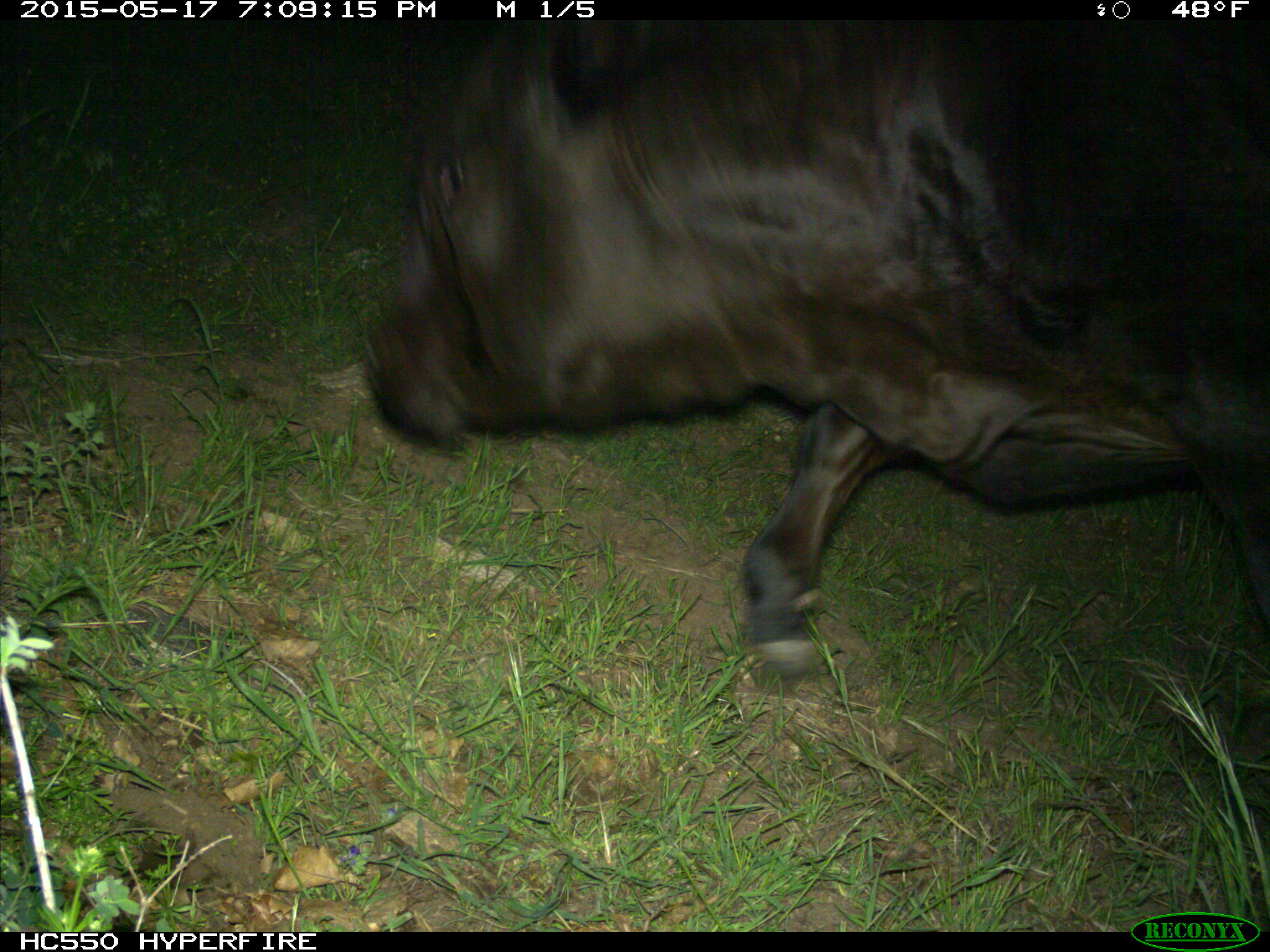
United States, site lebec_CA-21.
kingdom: Animalia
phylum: Chordata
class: Mammalia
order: Artiodactyla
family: Bovidae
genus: Bos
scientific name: Bos taurus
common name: domestic cow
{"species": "Bos taurus (domestic cow)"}